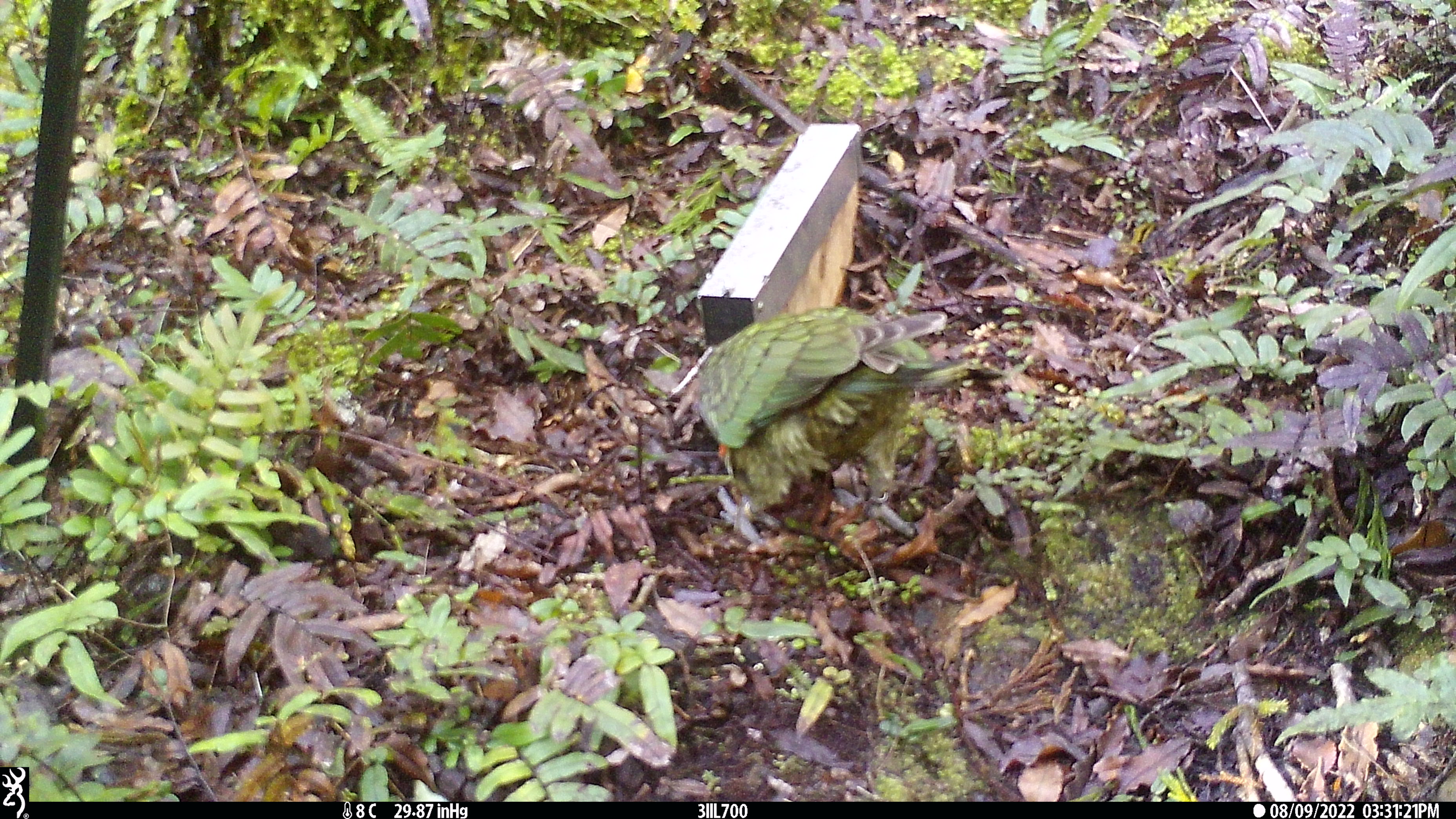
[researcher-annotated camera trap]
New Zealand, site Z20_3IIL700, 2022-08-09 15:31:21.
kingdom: Animalia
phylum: Chordata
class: Aves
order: Psittaciformes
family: Strigopidae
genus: Nestor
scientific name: Nestor notabilis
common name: kea